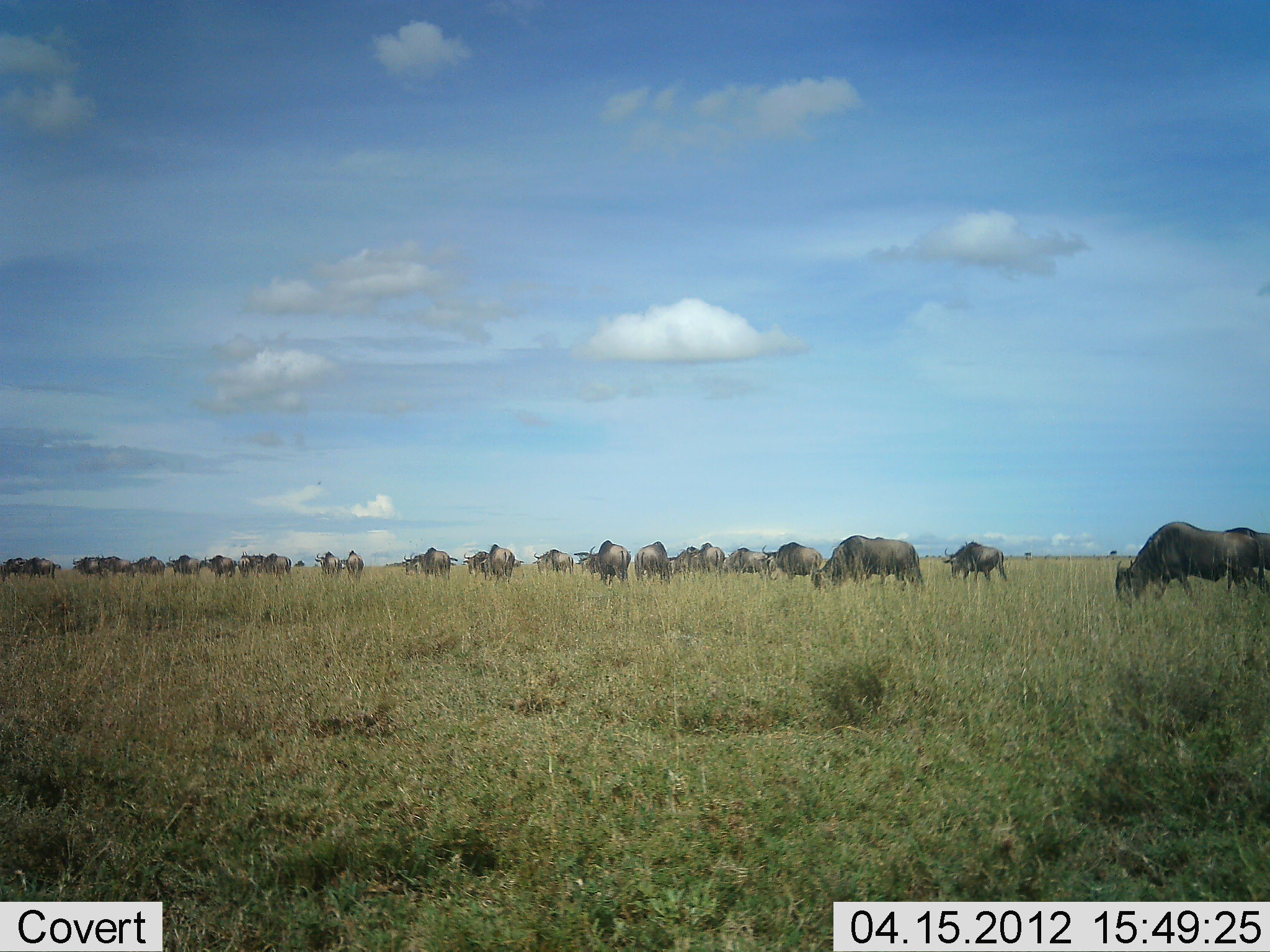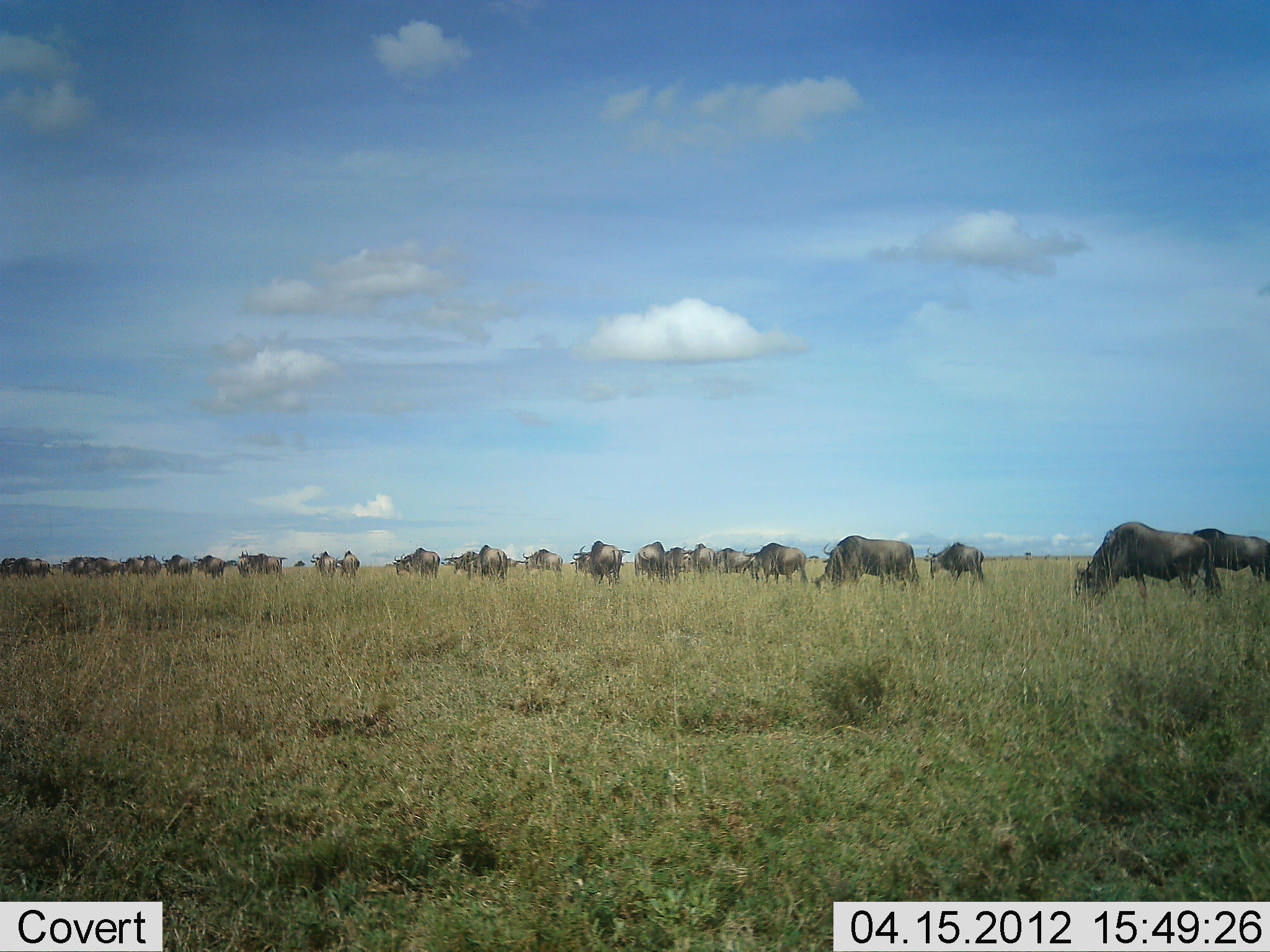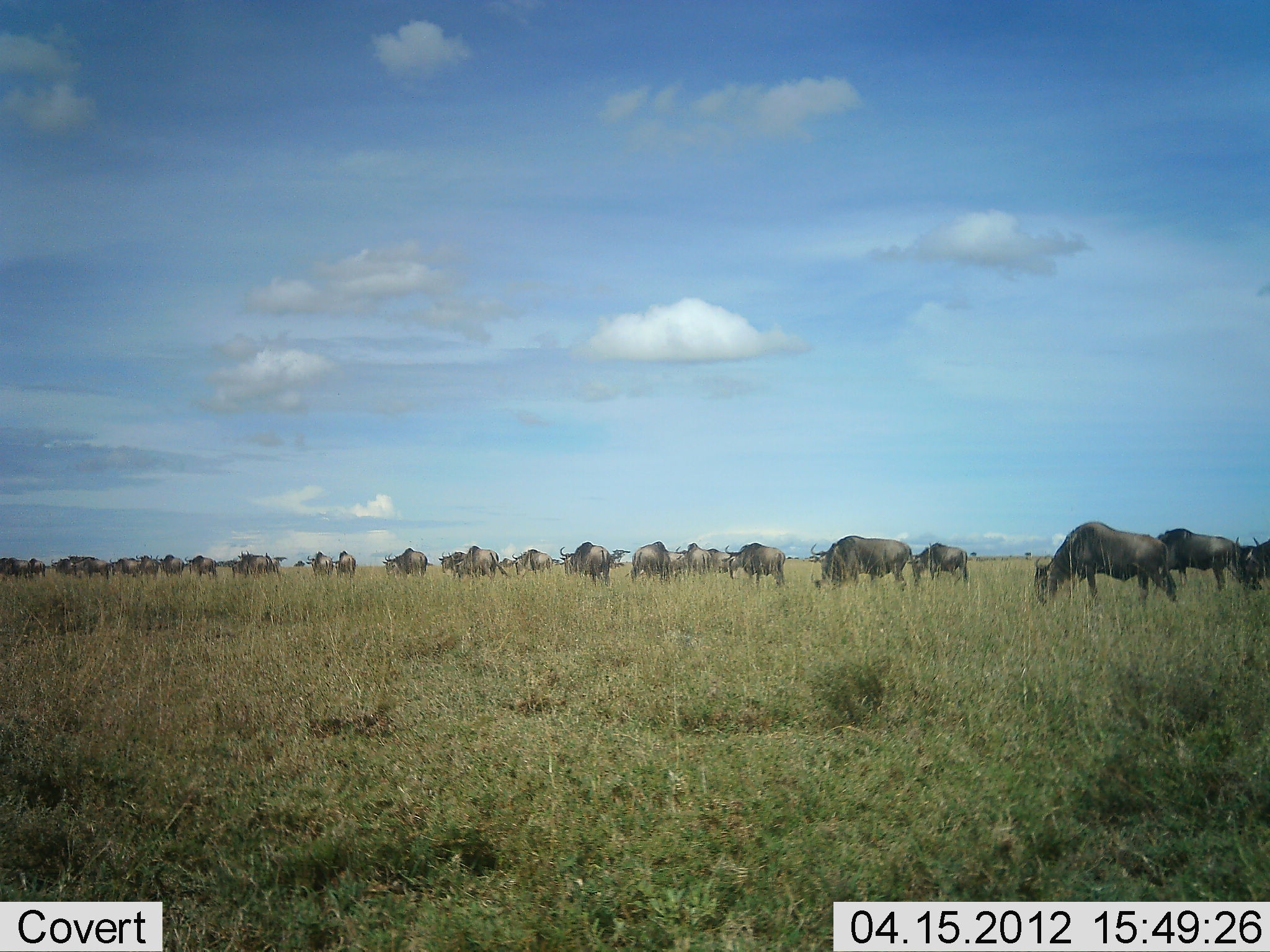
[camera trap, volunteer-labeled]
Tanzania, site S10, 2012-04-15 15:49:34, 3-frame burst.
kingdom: Animalia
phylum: Chordata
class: Mammalia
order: Artiodactyla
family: Bovidae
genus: Connochaetes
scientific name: Connochaetes taurinus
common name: blue wildebeest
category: wildebeest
Wildebeest (blue wildebeest) (Connochaetes taurinus), count 11-50. Behavior (volunteer vote fractions): standing 21%, resting 0%, moving 62%, interacting 0%. Young present (vote fraction): 0%. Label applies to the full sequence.